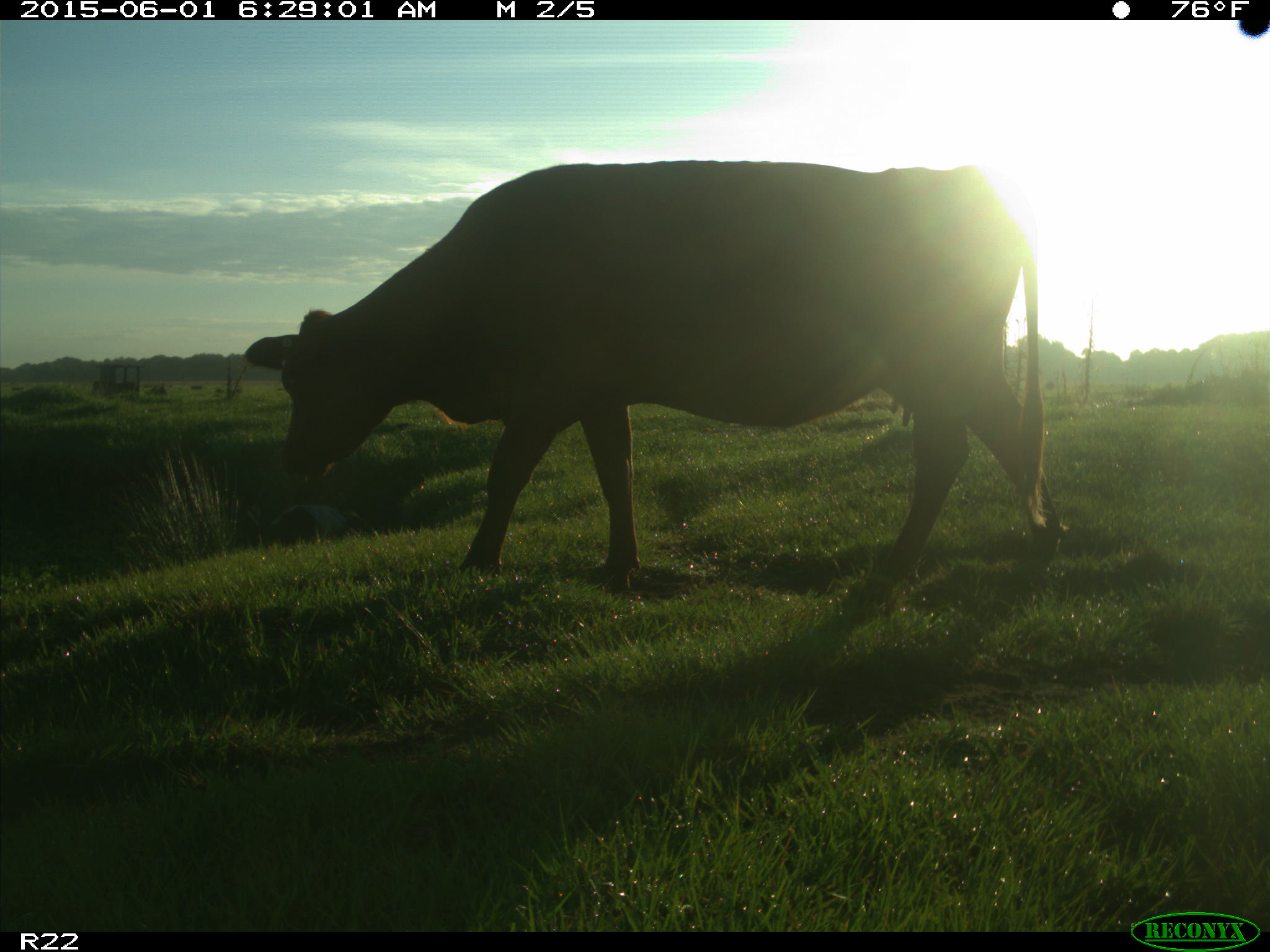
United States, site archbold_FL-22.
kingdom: Animalia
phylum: Chordata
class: Mammalia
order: Artiodactyla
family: Bovidae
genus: Bos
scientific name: Bos taurus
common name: domestic cow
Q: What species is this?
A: Bos taurus (domestic cow).